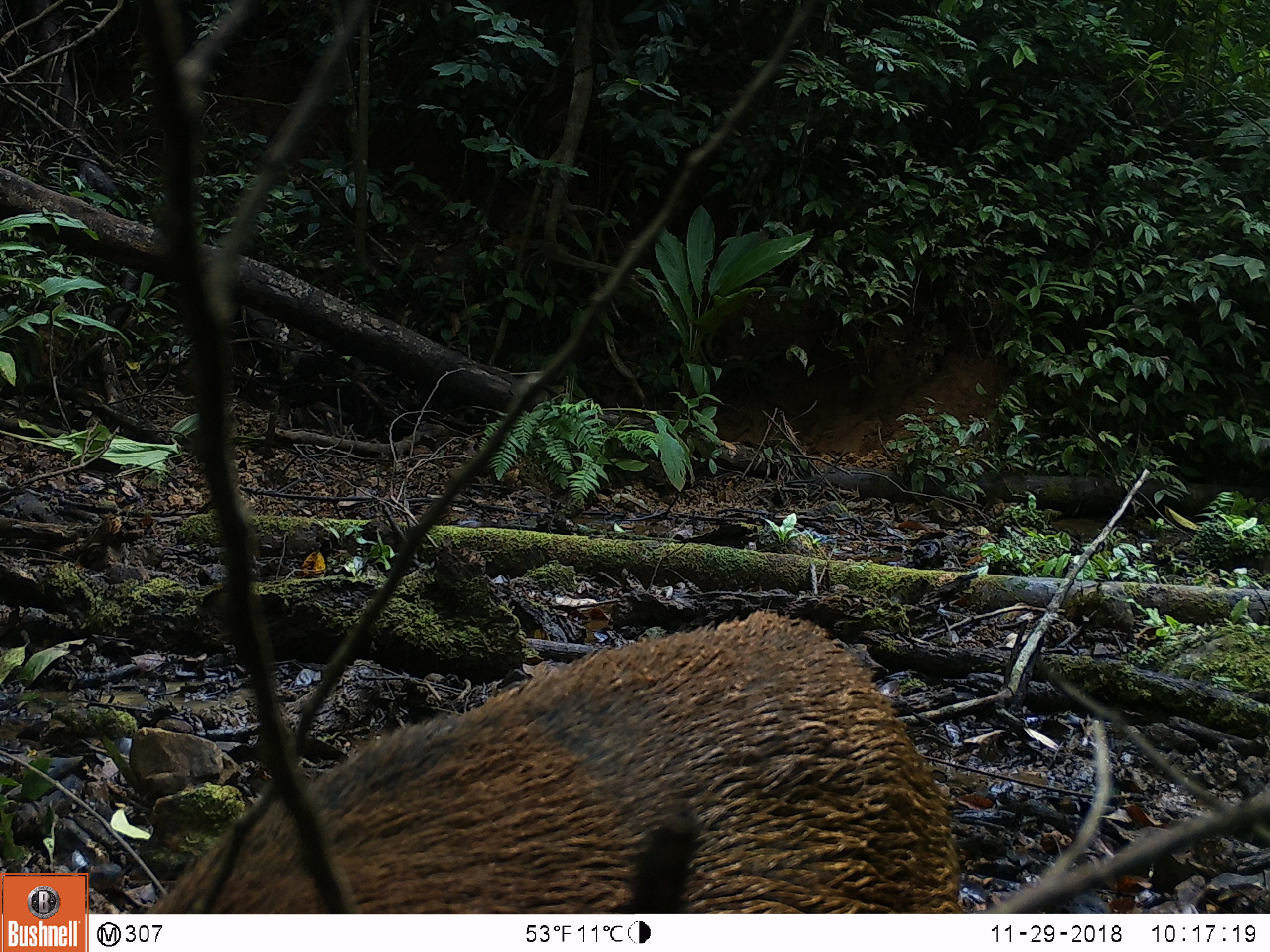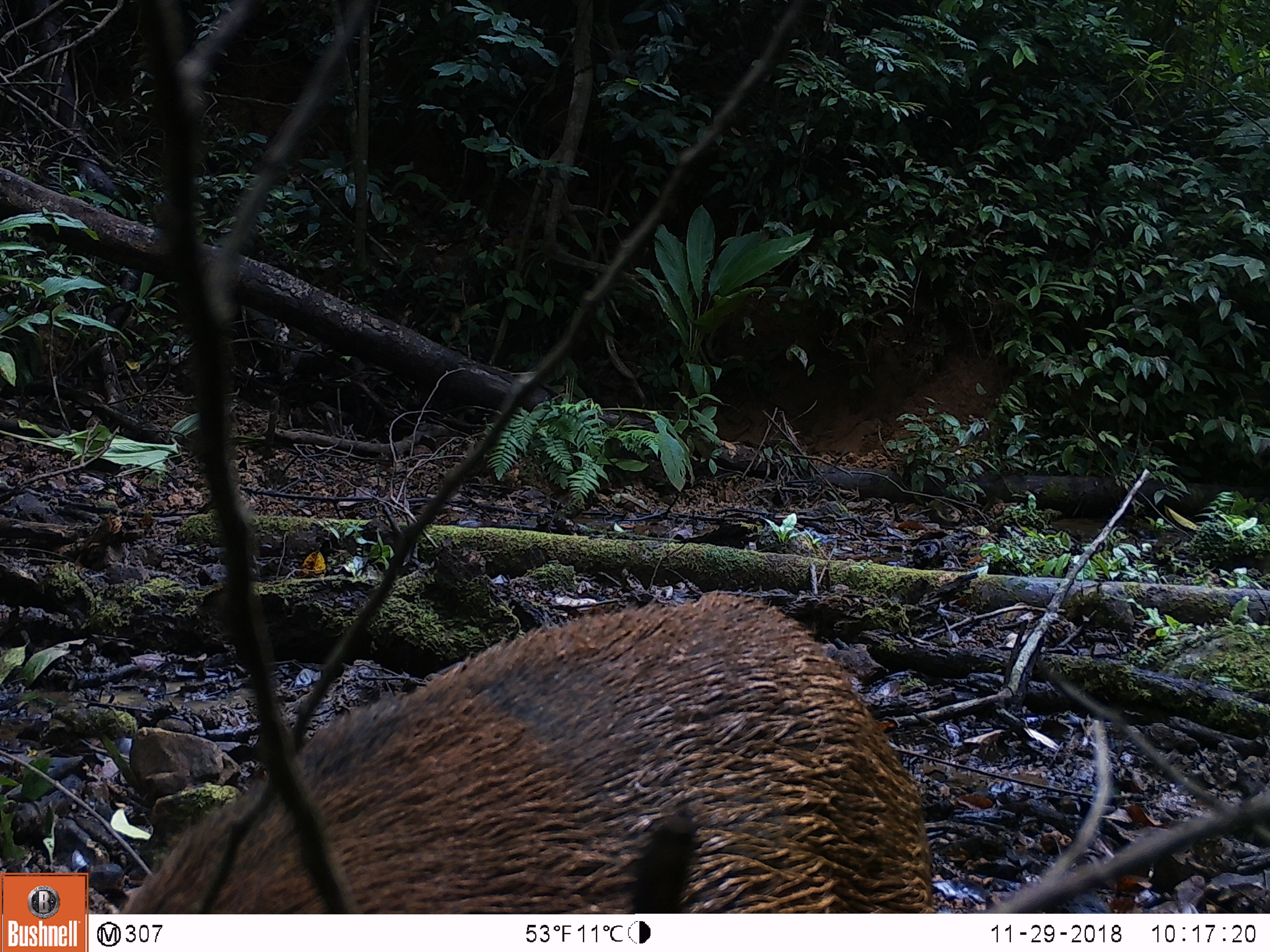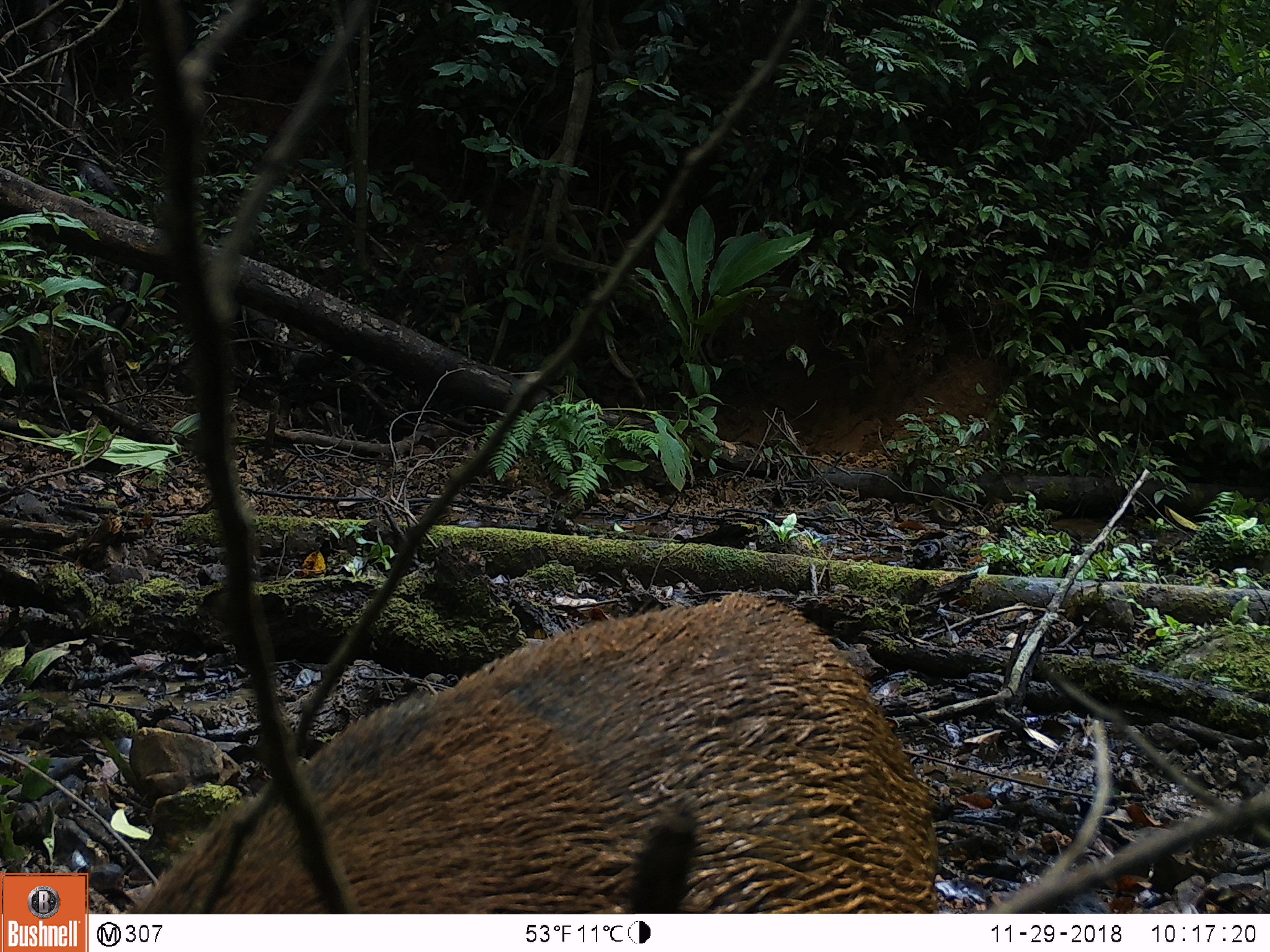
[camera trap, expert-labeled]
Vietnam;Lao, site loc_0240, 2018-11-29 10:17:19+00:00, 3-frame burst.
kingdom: Animalia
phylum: Chordata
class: Mammalia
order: Artiodactyla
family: Suidae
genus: Sus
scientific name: Sus scrofa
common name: eurasian wild pig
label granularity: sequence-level